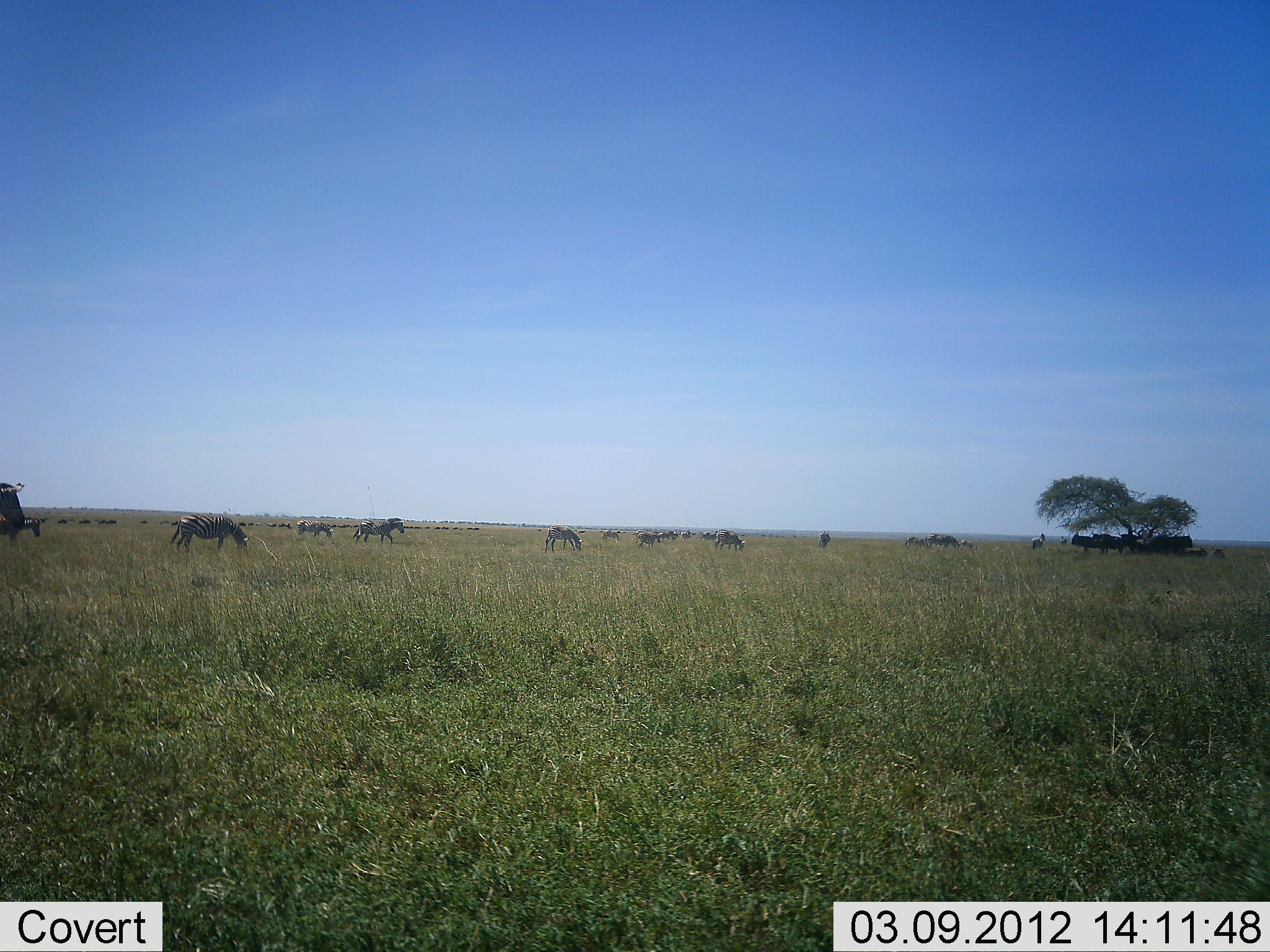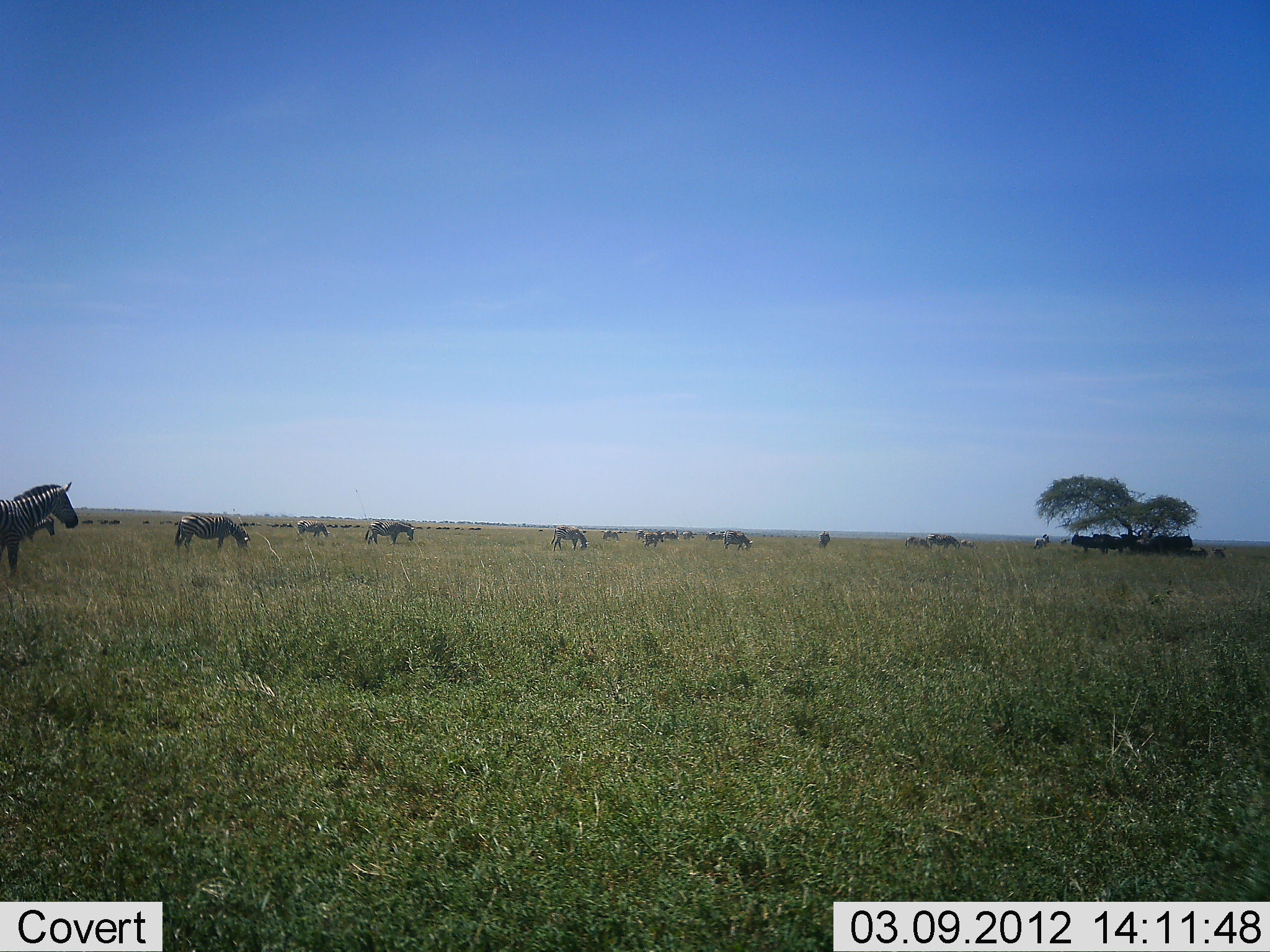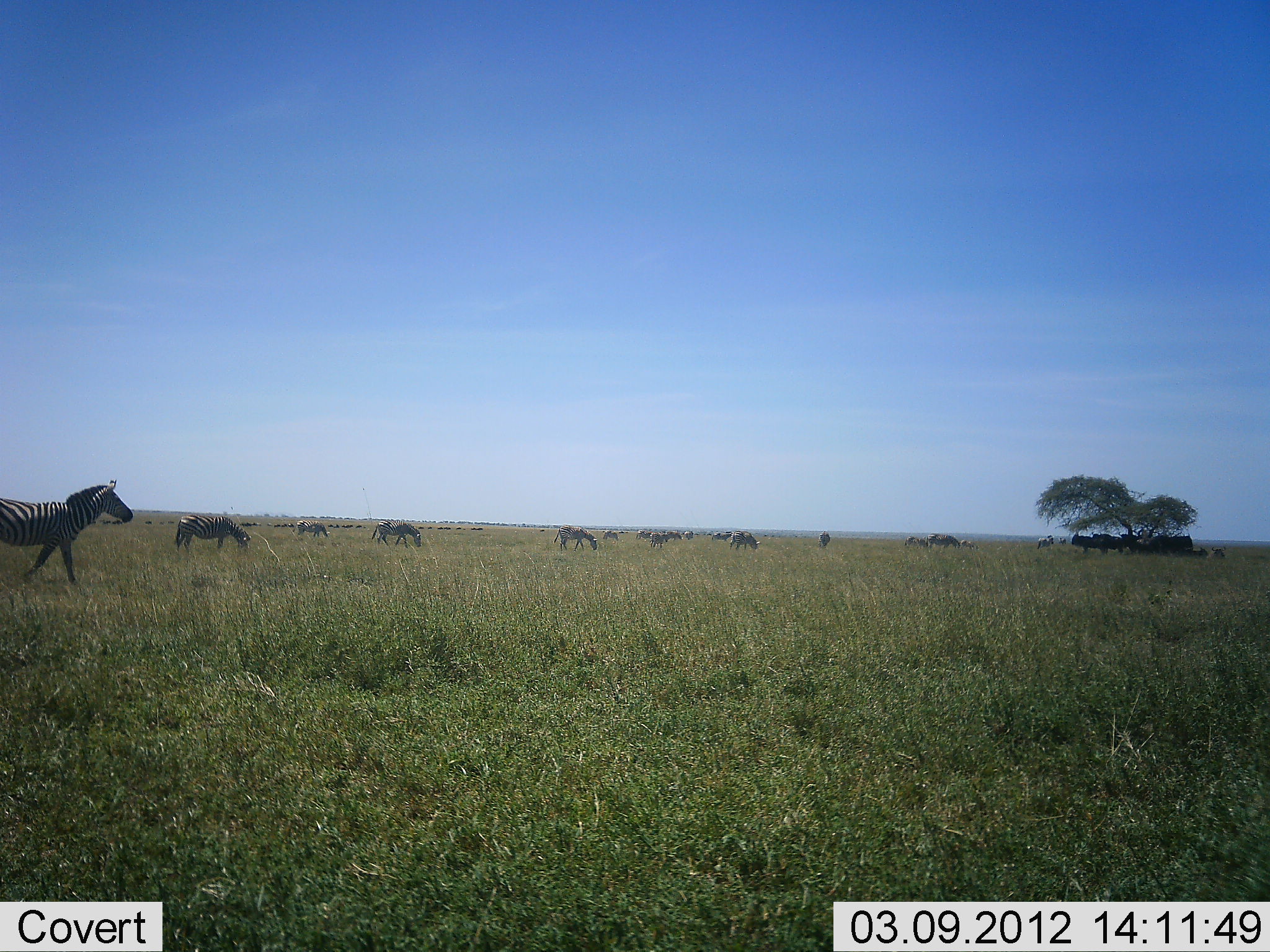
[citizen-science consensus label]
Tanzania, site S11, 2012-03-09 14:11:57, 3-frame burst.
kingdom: Animalia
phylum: Chordata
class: Mammalia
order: Perissodactyla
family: Equidae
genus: Equus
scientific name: Equus quagga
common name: plains zebra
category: zebra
Zebra (plains zebra) (Equus quagga), count 11-50. Behavior (volunteer vote fractions): standing 20%, resting 5%, moving 60%, interacting 5%. Young present (vote fraction): 0%. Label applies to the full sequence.